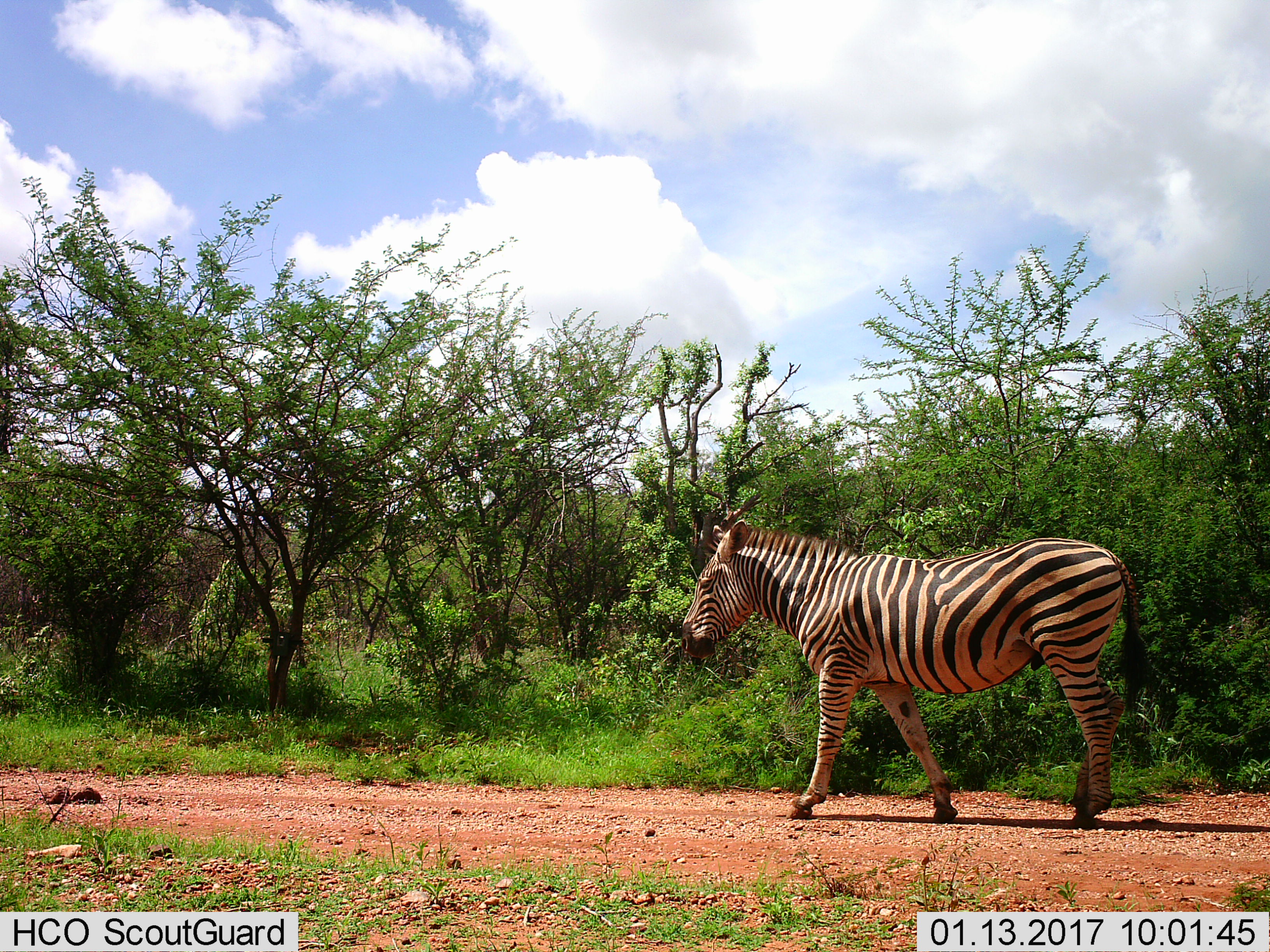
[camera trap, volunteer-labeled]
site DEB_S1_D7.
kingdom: Animalia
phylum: Chordata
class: Mammalia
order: Perissodactyla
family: Equidae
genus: Equus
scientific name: Equus quagga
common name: plains zebra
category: zebraplains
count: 1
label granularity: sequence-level